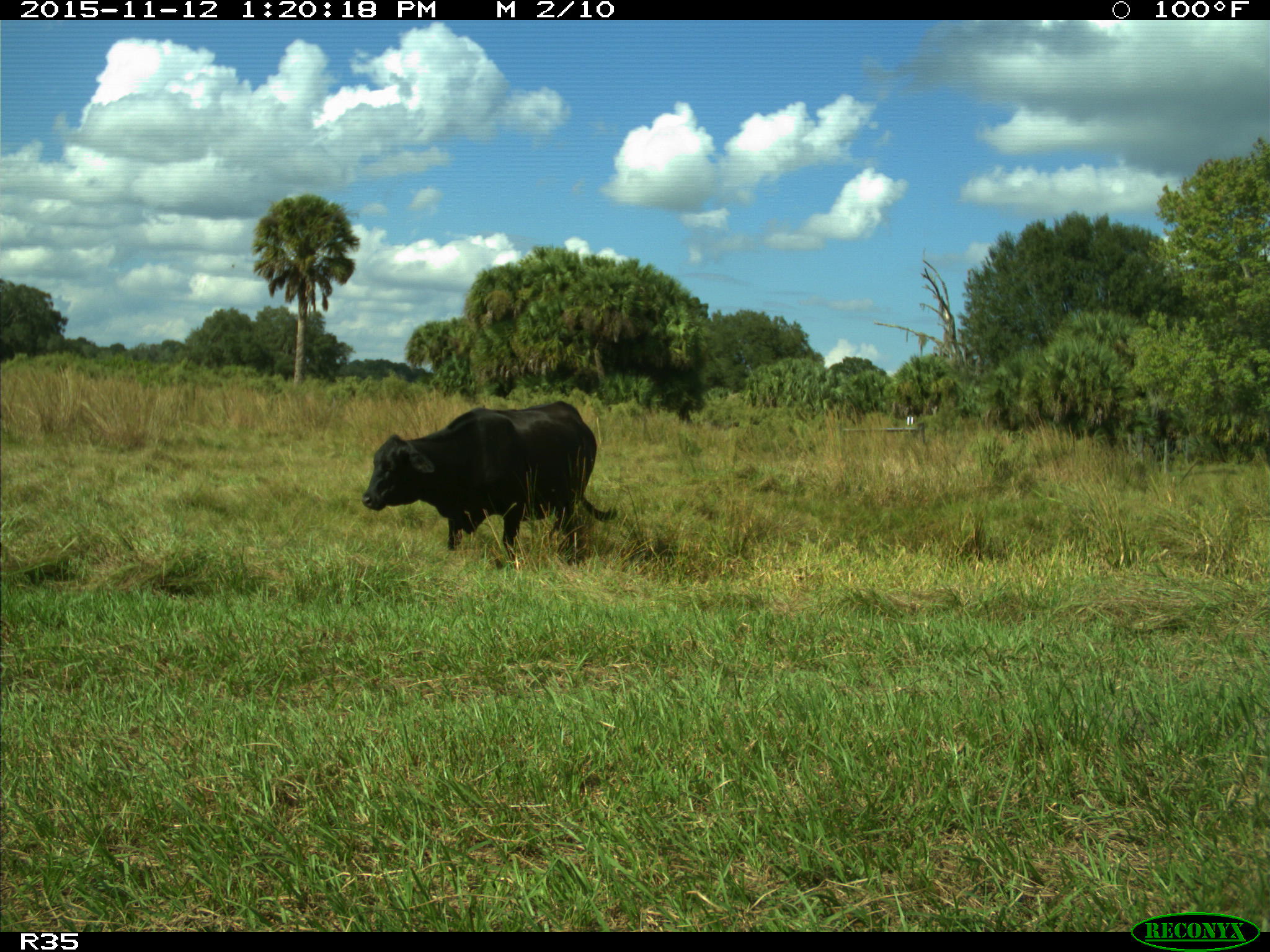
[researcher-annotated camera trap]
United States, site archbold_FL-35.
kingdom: Animalia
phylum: Chordata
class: Mammalia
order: Artiodactyla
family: Bovidae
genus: Bos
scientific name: Bos taurus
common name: domestic cow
Bos taurus (domestic cow).